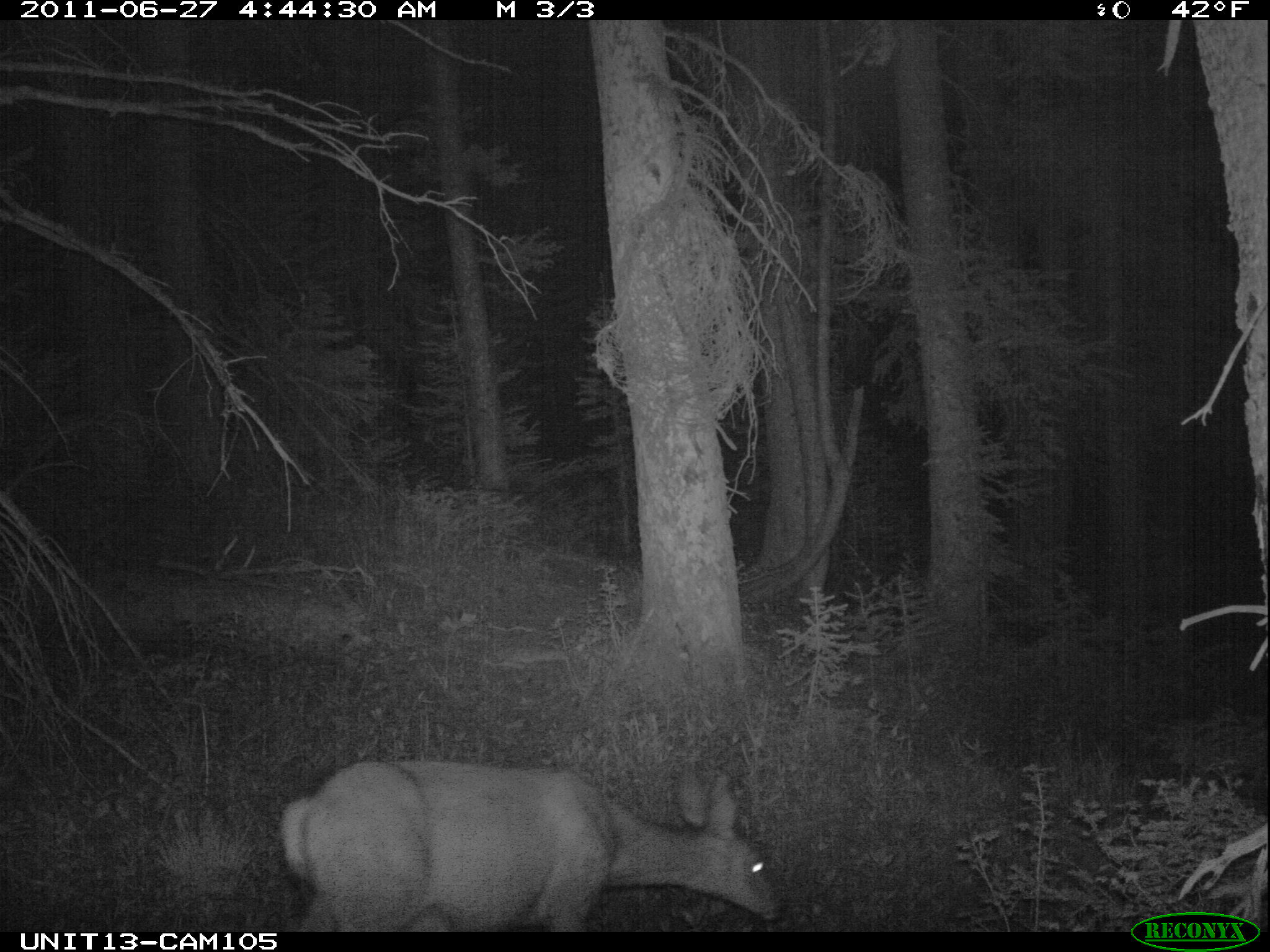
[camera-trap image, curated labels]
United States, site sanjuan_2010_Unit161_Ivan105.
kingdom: Animalia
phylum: Chordata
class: Mammalia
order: Artiodactyla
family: Cervidae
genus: Odocoileus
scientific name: Odocoileus hemionus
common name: mule deer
Odocoileus hemionus (mule deer).